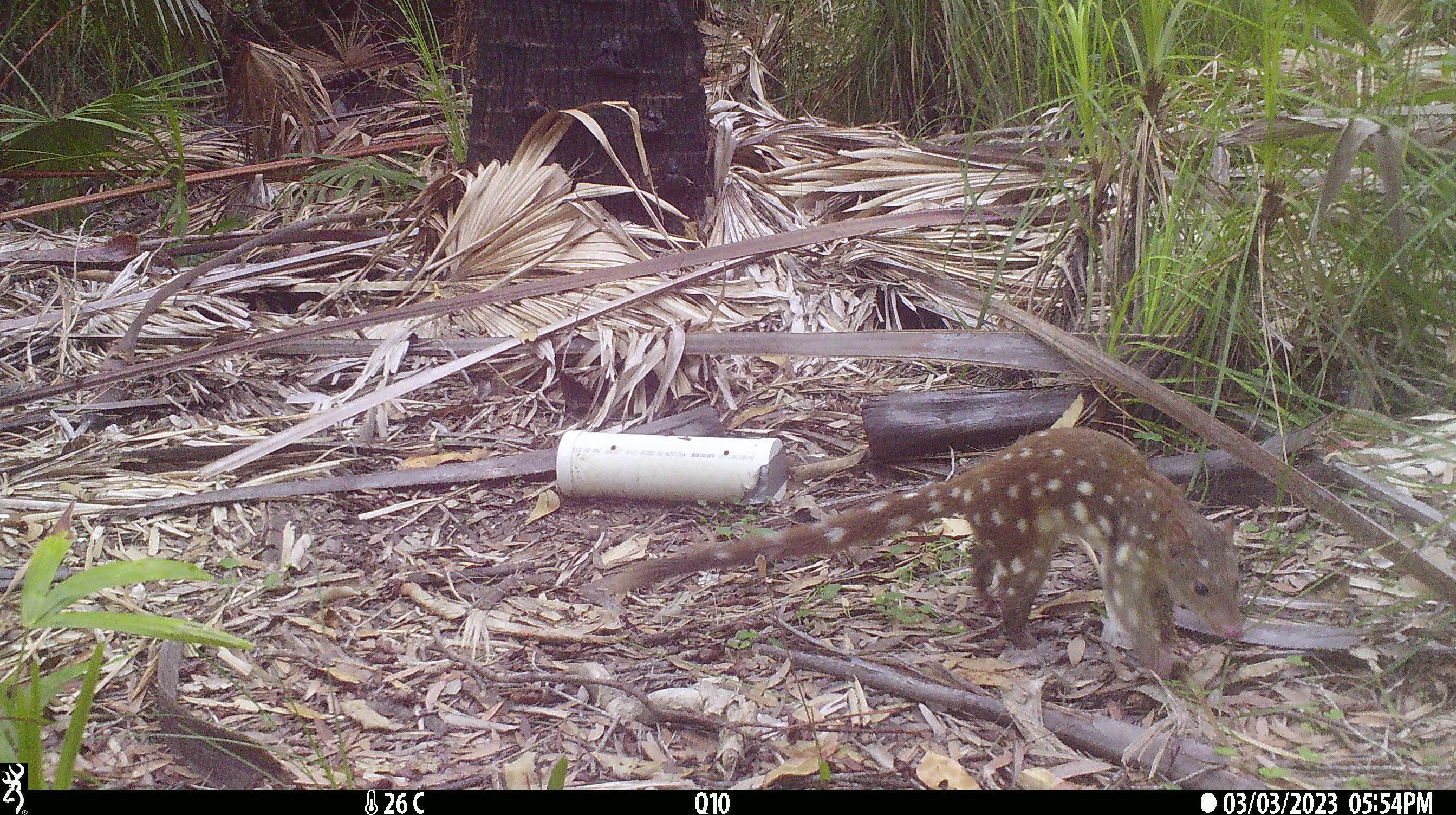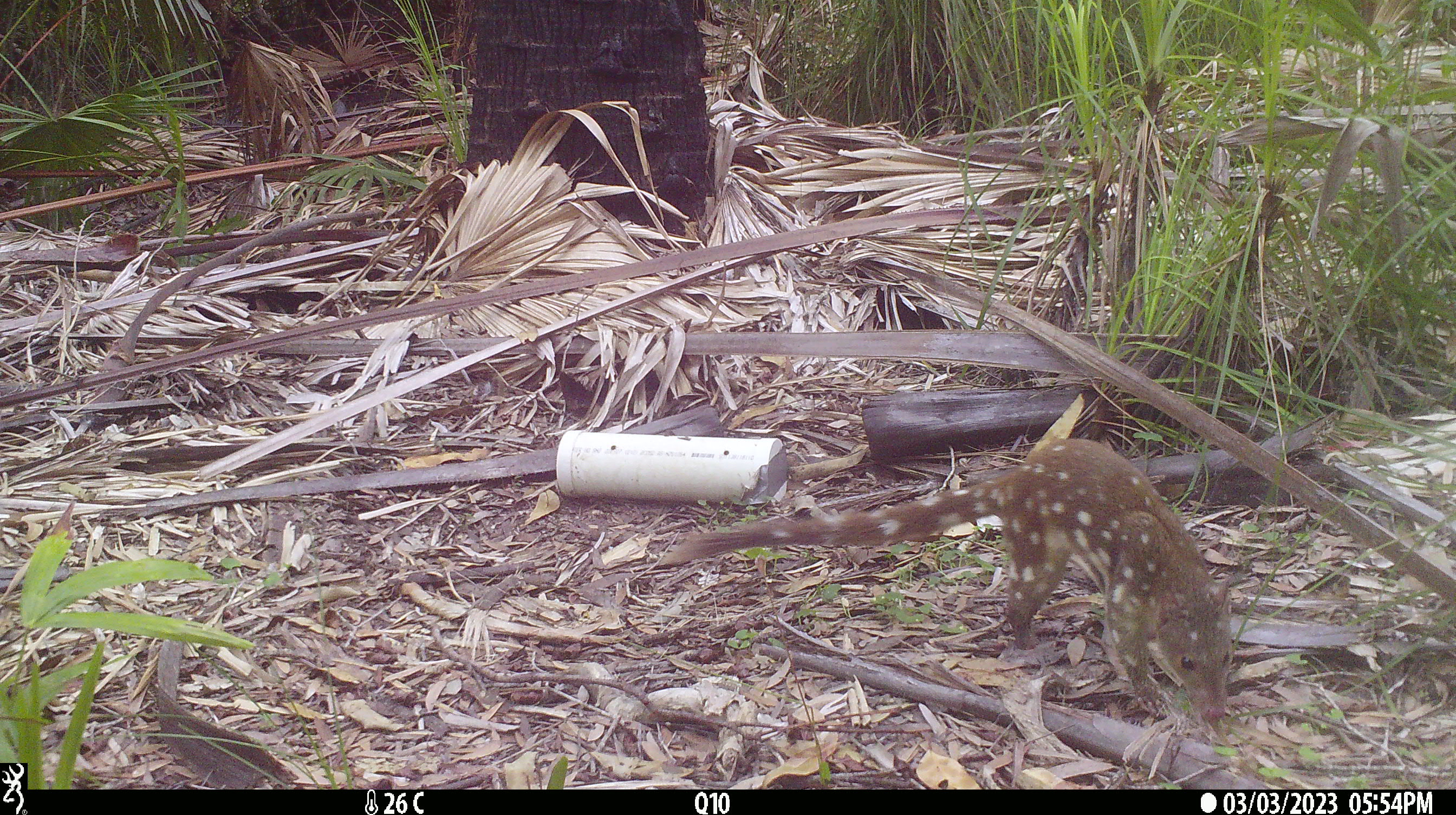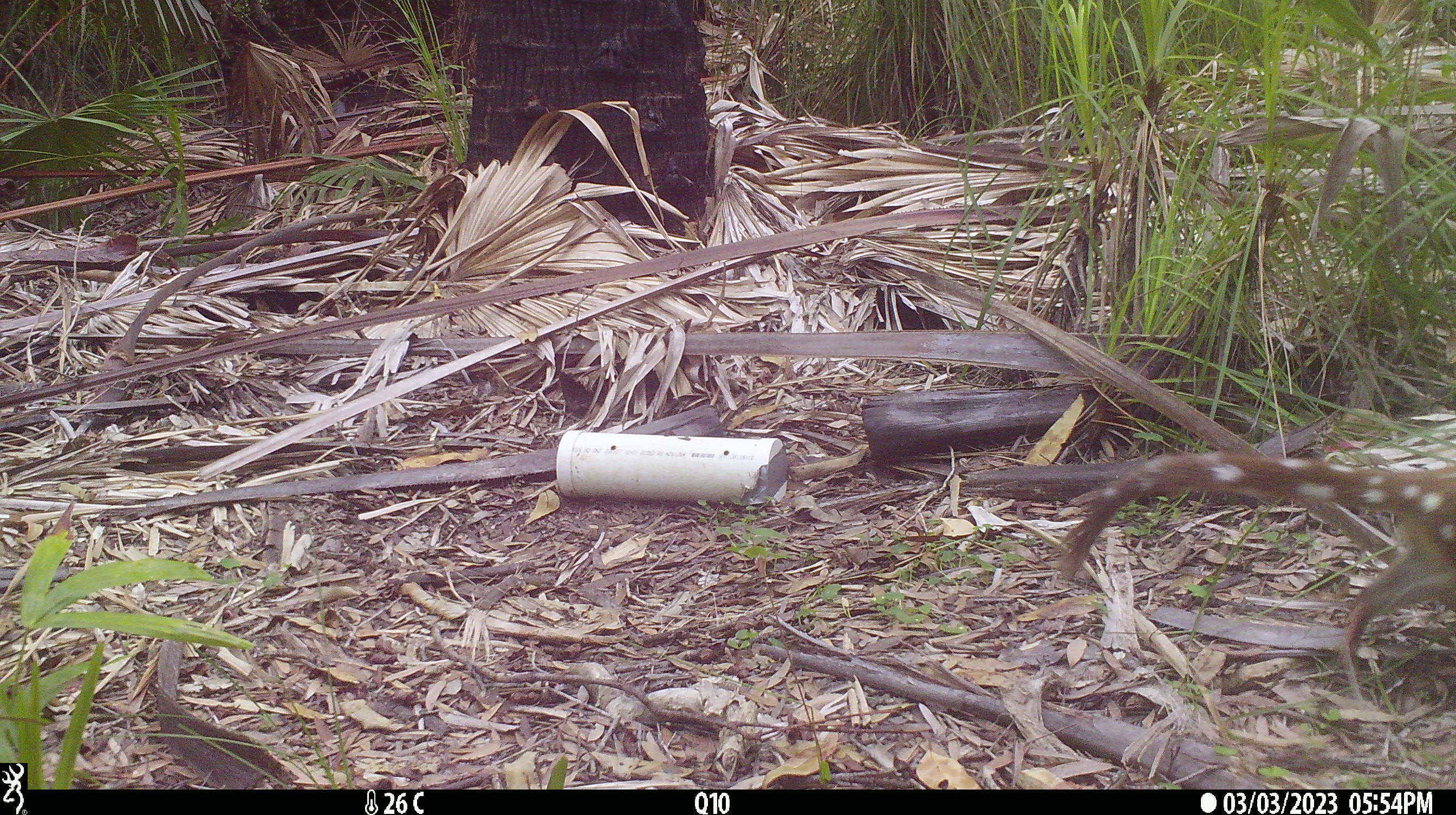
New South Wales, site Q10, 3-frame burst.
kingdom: Animalia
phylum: Chordata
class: Mammalia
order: Dasyuromorphia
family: Dasyuridae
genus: Dasyurus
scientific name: Dasyurus maculatus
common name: spotted-tailed quoll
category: quoll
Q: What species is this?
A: Quoll (spotted-tailed quoll) (Dasyurus maculatus).